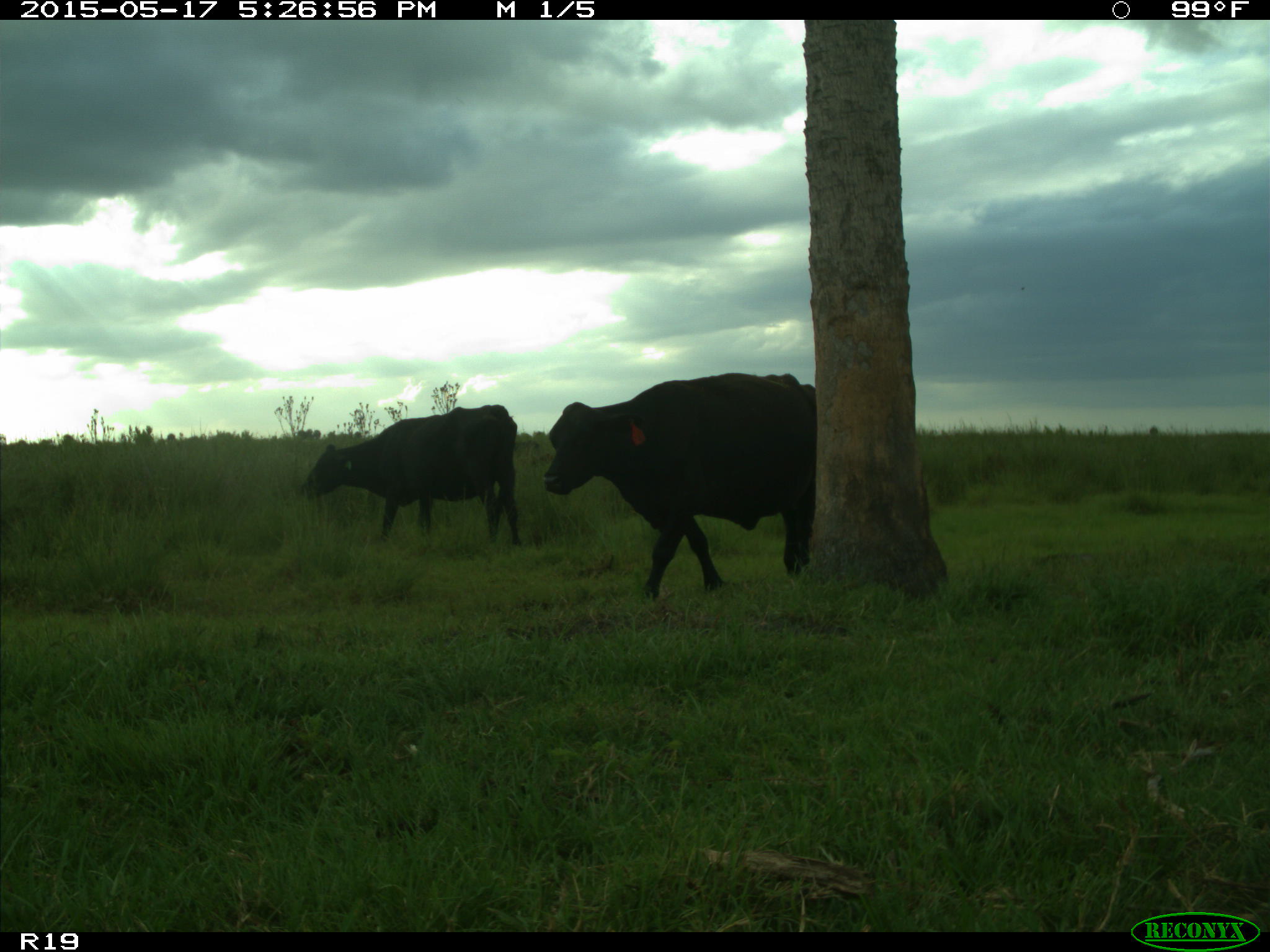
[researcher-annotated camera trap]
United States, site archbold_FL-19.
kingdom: Animalia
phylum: Chordata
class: Mammalia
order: Artiodactyla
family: Bovidae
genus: Bos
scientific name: Bos taurus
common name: domestic cow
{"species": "Bos taurus (domestic cow)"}